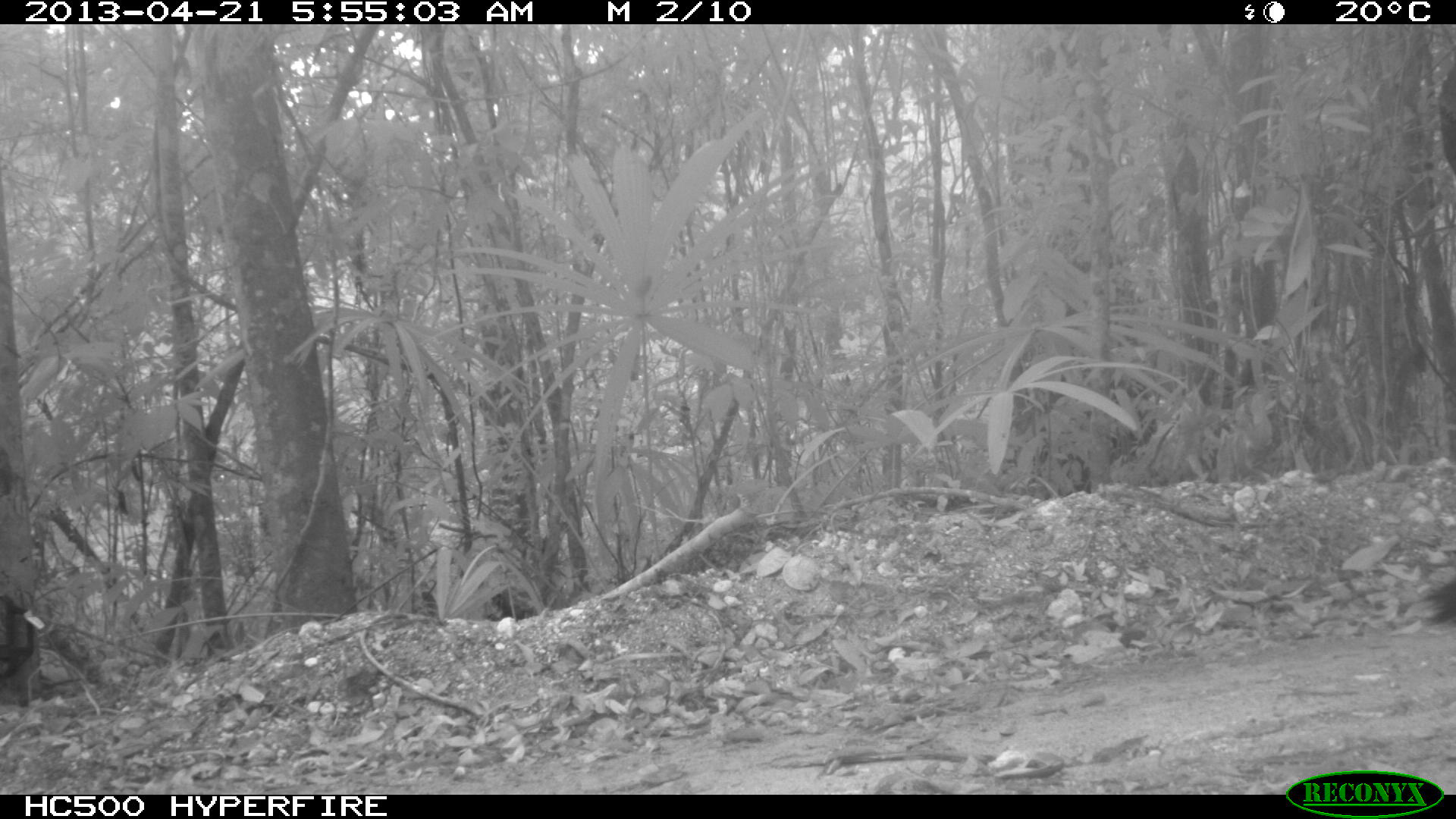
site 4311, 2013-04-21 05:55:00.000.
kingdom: Animalia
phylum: Chordata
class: Aves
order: Galliformes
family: Phasianidae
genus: Meleagris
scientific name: Meleagris ocellata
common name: ocellated turkey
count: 1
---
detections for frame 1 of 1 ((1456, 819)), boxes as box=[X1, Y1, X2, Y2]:
meleagris ocellata: box=[1426, 578, 1455, 630]